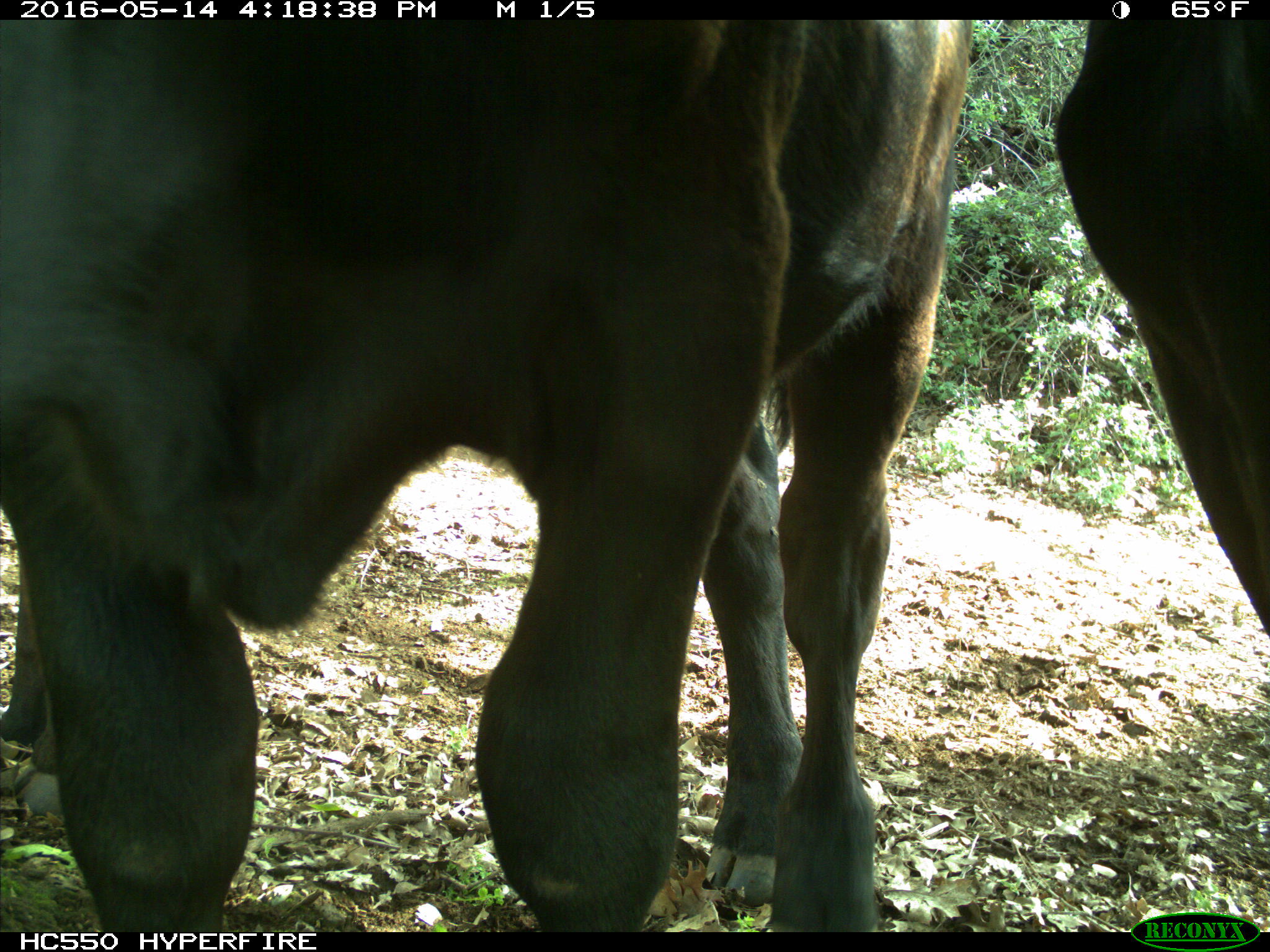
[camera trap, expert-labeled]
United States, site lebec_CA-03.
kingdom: Animalia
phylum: Chordata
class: Mammalia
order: Artiodactyla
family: Bovidae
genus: Bos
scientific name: Bos taurus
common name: domestic cow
Bos taurus (domestic cow).